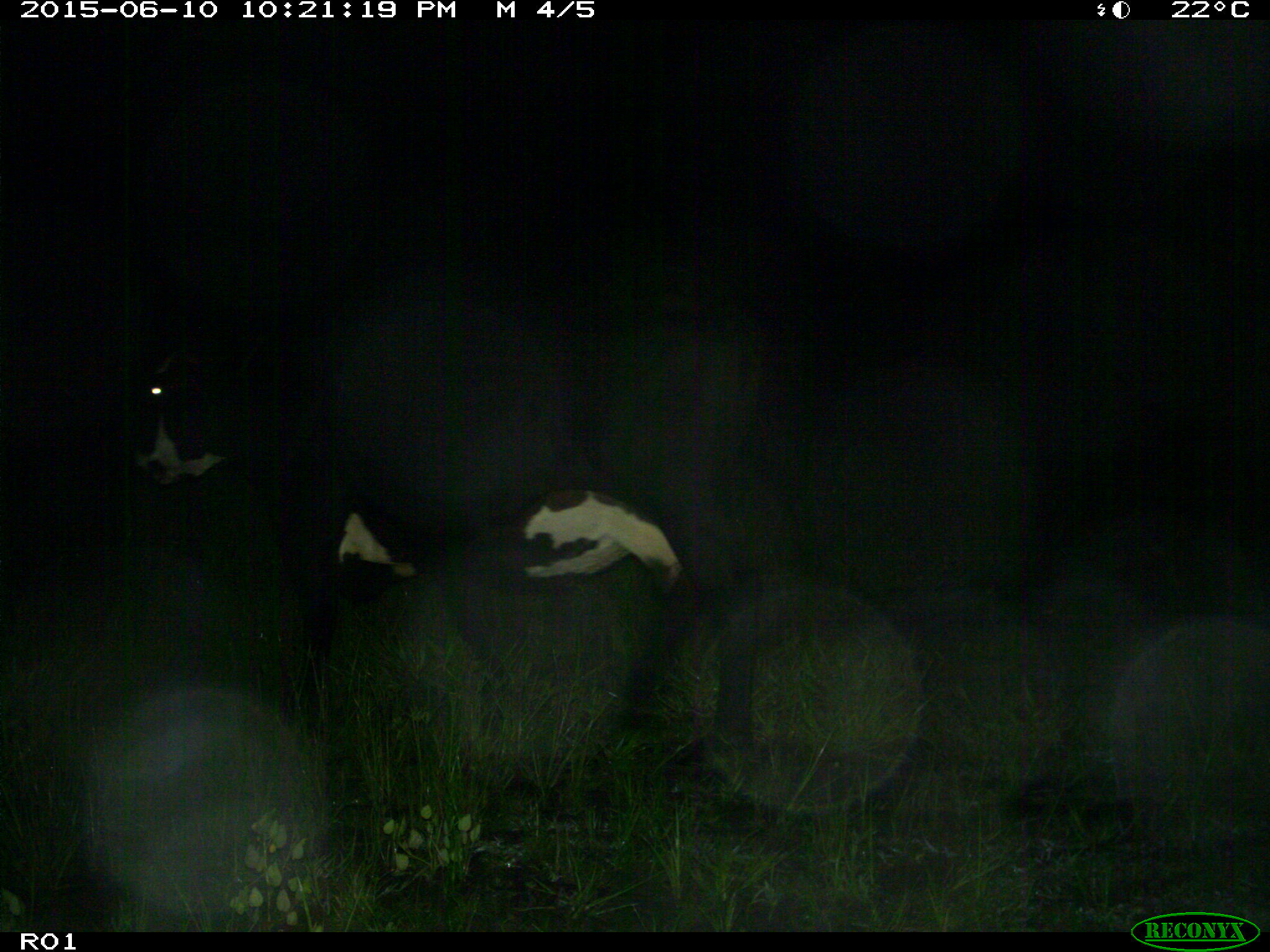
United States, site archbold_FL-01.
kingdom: Animalia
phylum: Chordata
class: Mammalia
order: Artiodactyla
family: Bovidae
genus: Bos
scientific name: Bos taurus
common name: domestic cow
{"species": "Bos taurus (domestic cow)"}